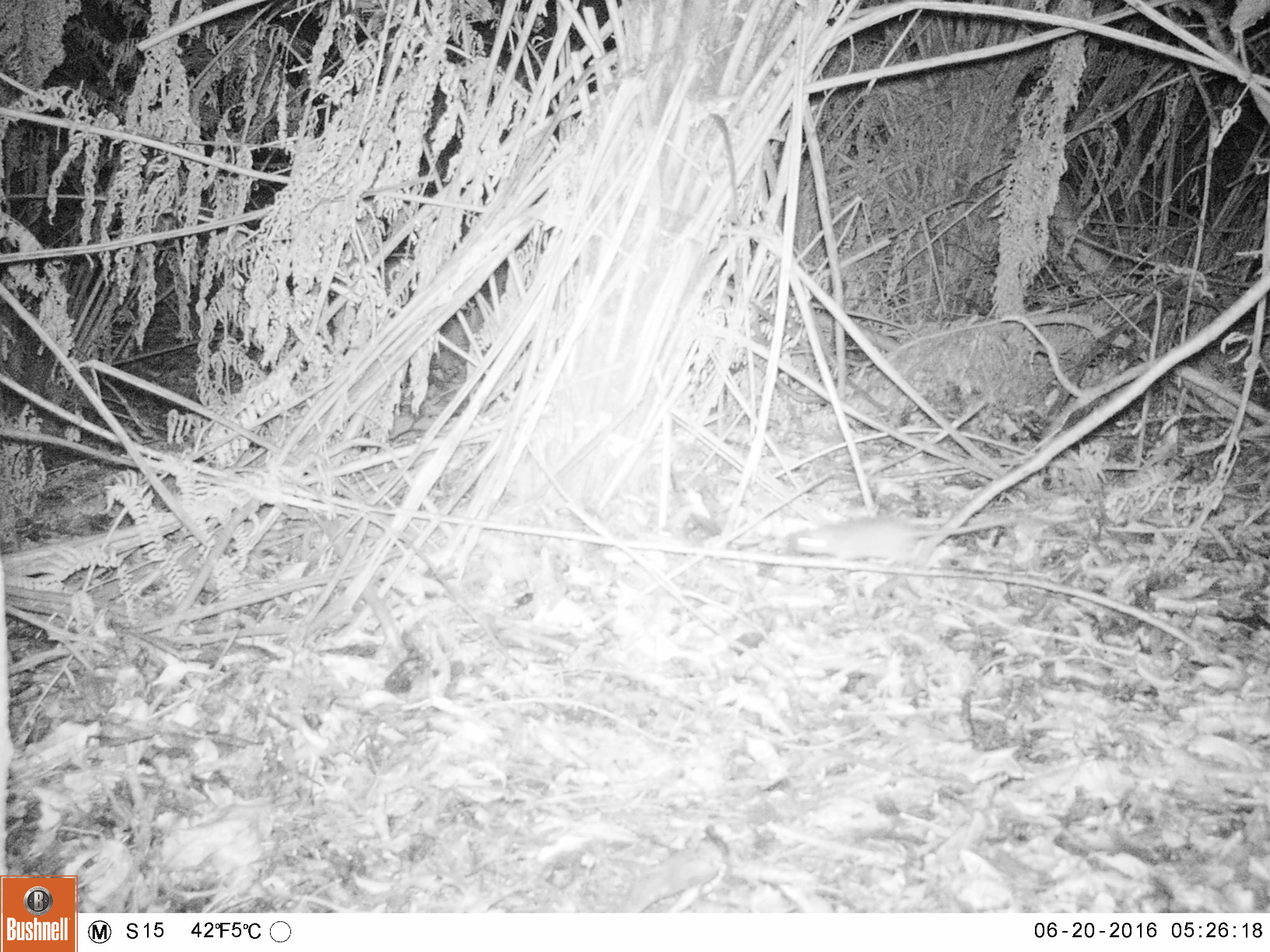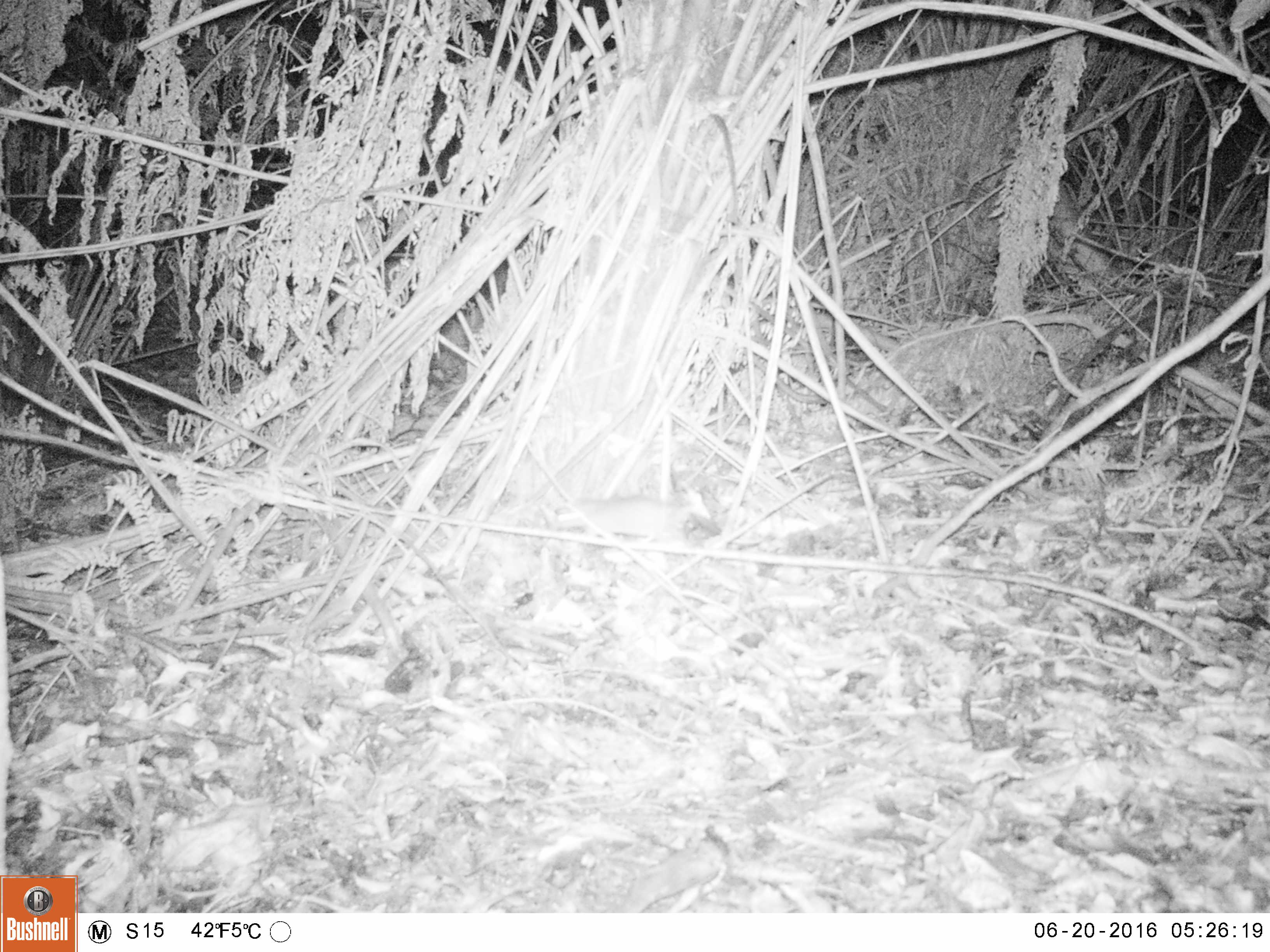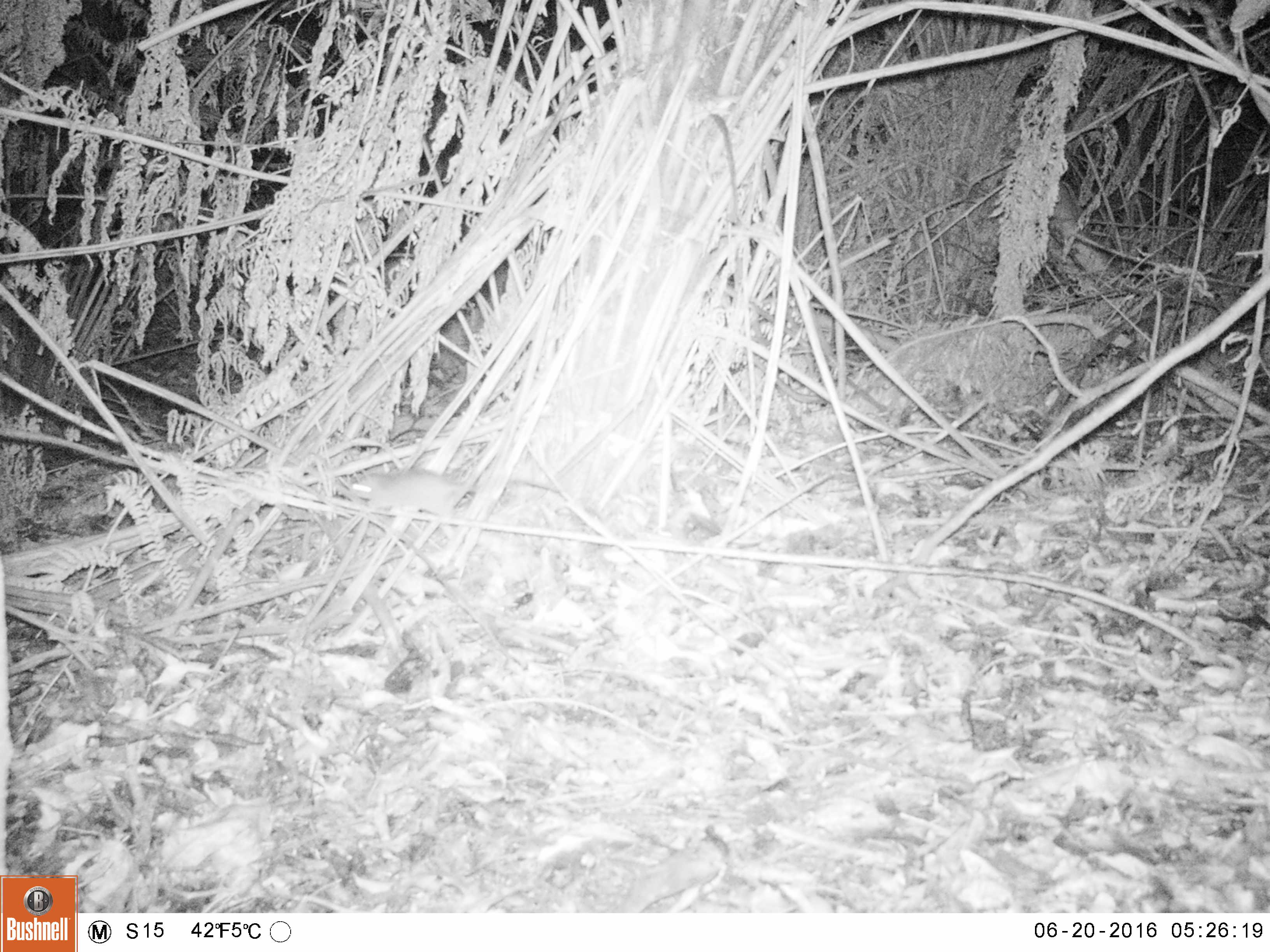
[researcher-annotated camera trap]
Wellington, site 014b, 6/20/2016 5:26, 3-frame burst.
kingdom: Animalia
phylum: Chordata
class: Mammalia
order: Rodentia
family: Muridae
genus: Rattus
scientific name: Rattus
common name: rat